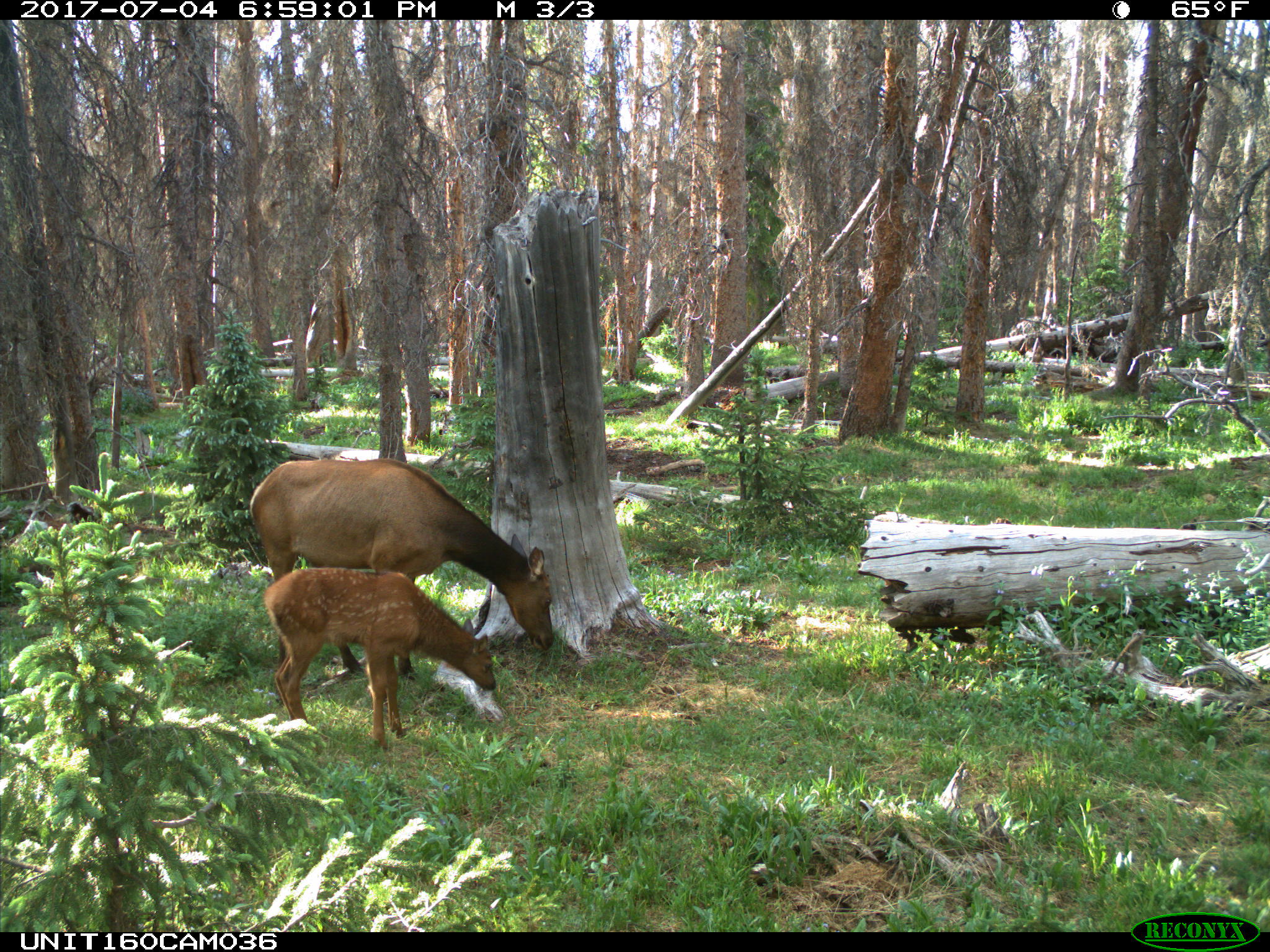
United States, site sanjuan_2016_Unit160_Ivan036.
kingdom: Animalia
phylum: Chordata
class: Mammalia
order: Artiodactyla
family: Cervidae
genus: Cervus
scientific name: Cervus elaphus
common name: red deer